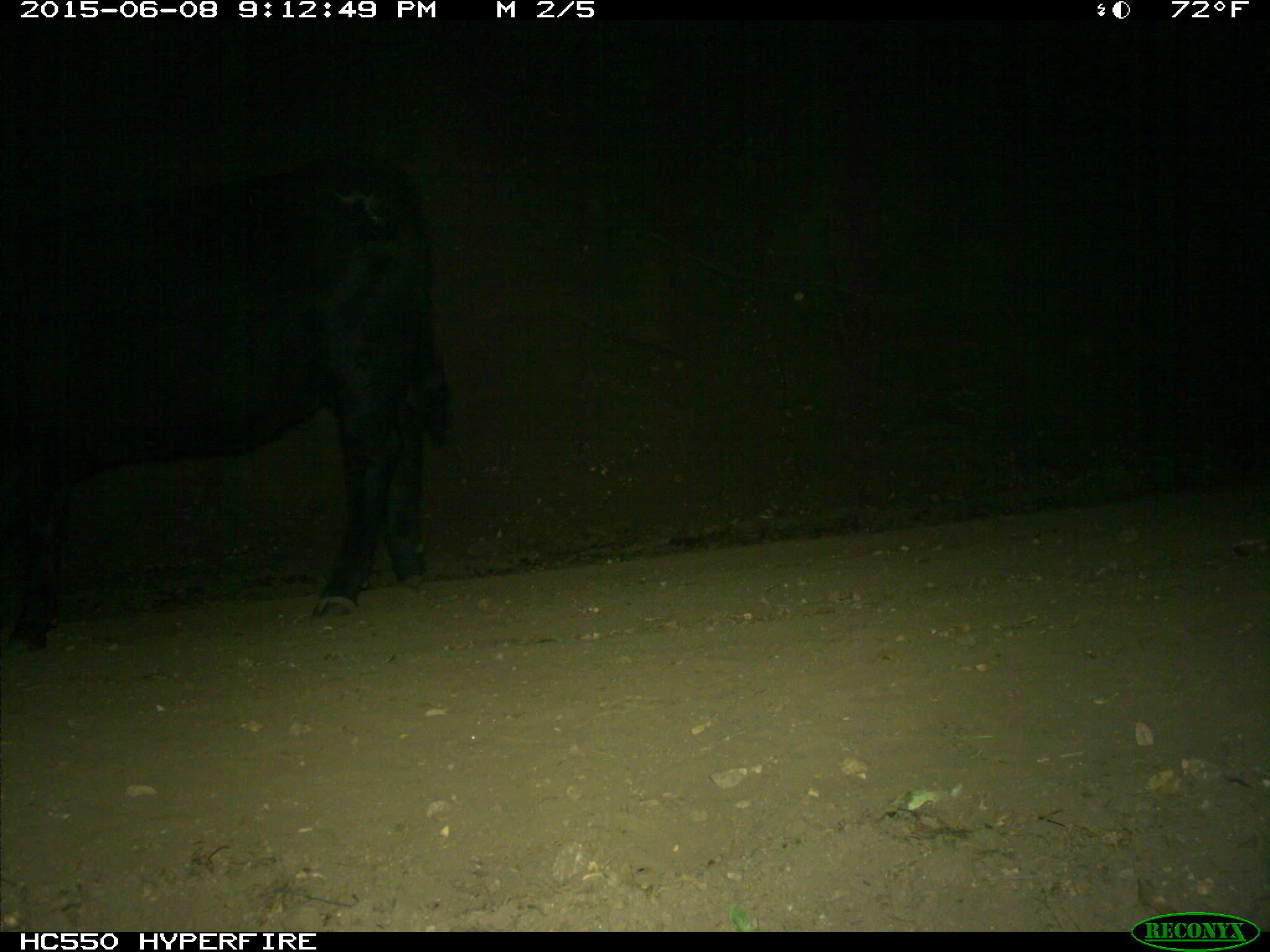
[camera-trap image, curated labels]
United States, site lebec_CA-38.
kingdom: Animalia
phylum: Chordata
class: Mammalia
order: Artiodactyla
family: Bovidae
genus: Bos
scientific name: Bos taurus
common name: domestic cow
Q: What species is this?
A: Bos taurus (domestic cow).